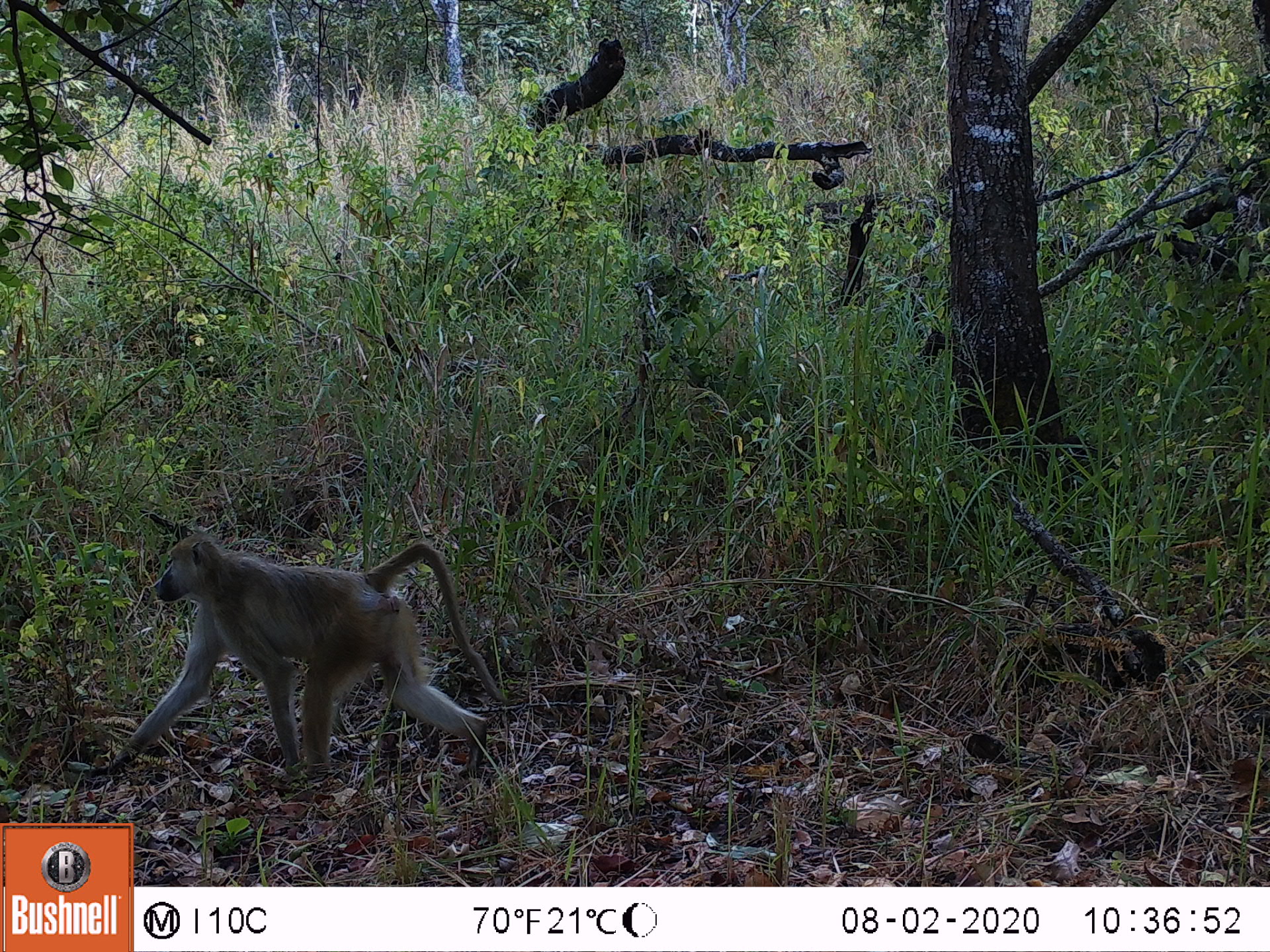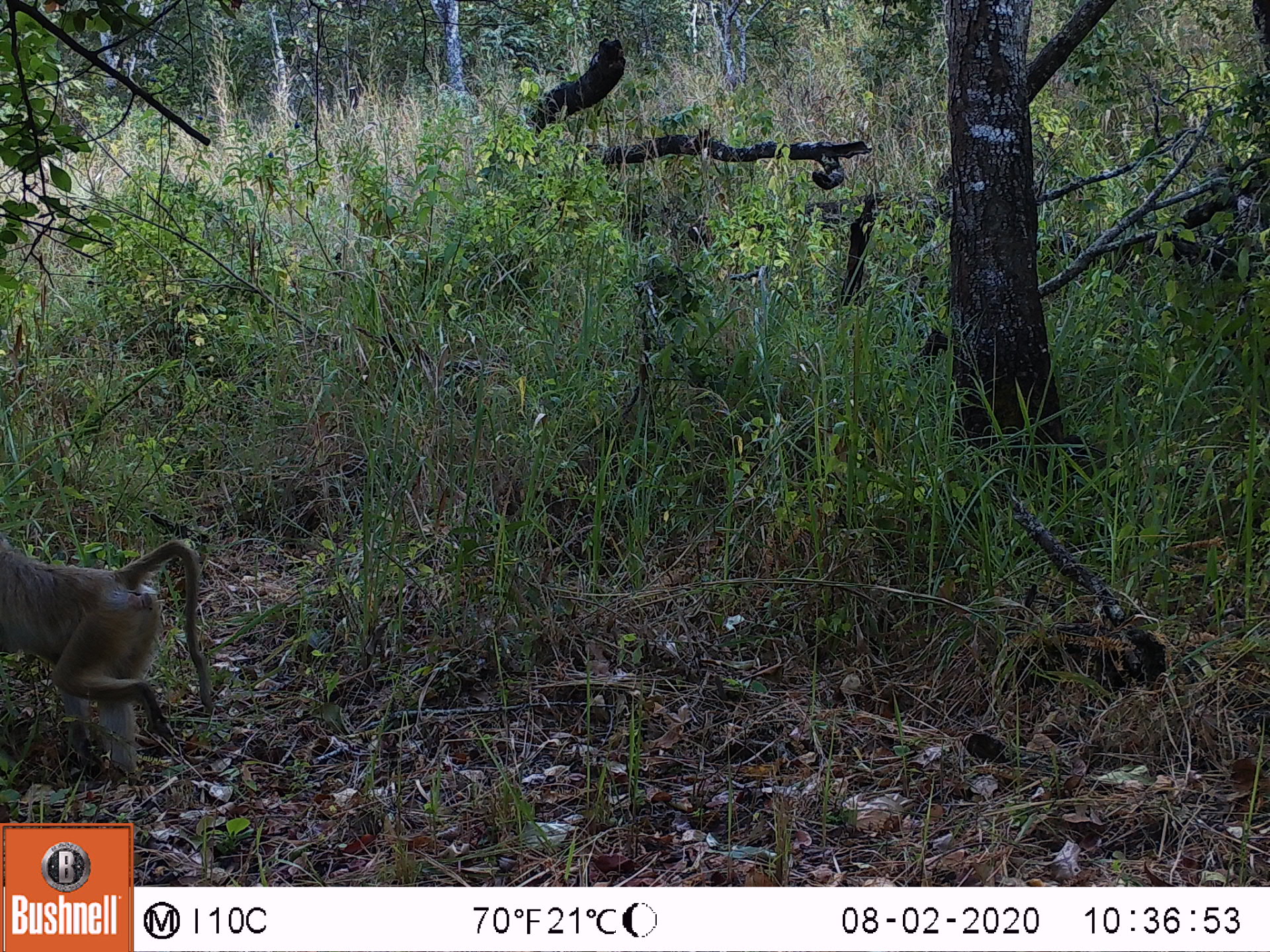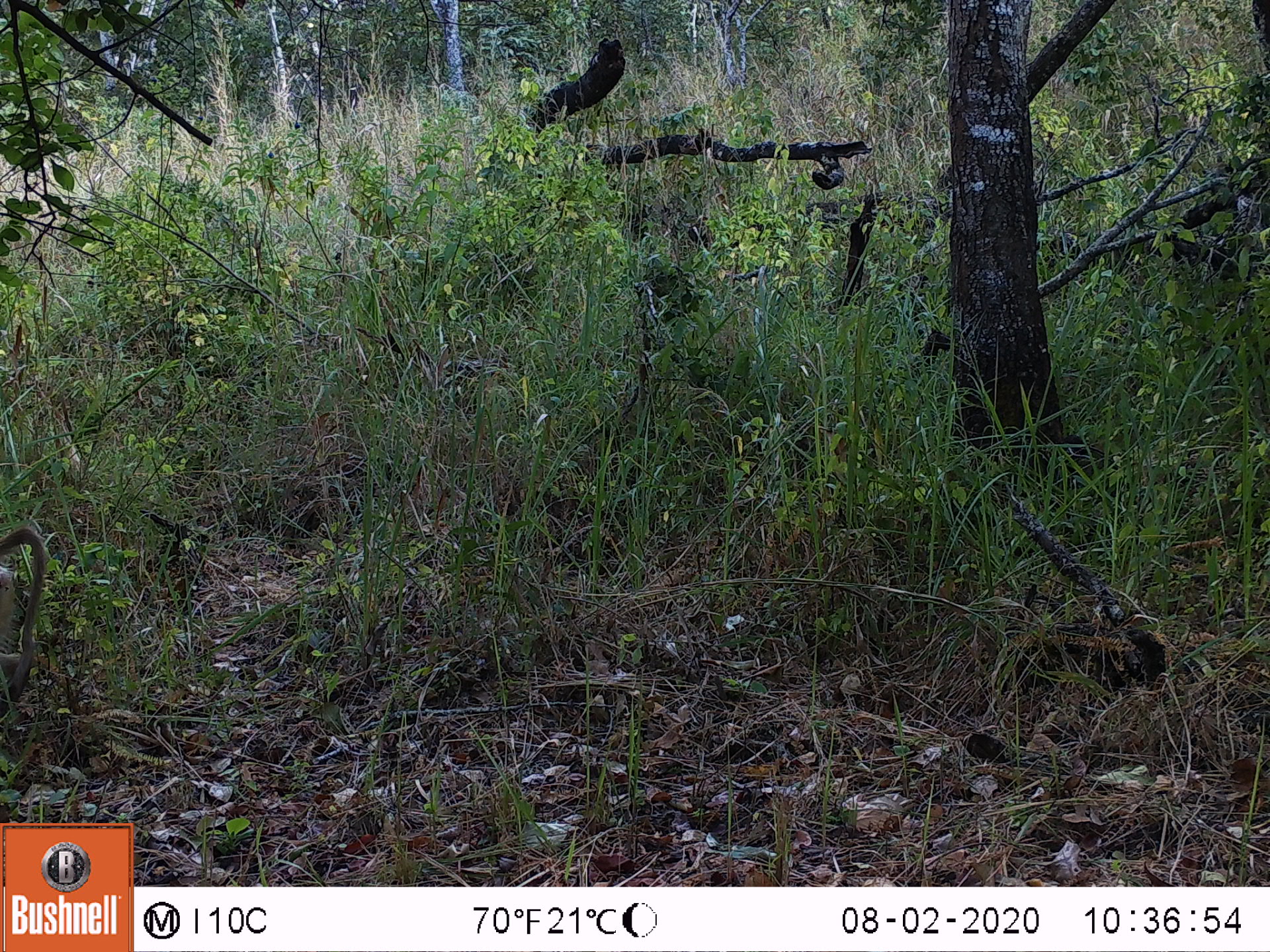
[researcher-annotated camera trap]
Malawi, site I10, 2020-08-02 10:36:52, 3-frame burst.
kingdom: Animalia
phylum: Chordata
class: Mammalia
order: Primates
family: Cercopithecidae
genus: Papio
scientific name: Papio cynocephalus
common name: yellow baboon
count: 1